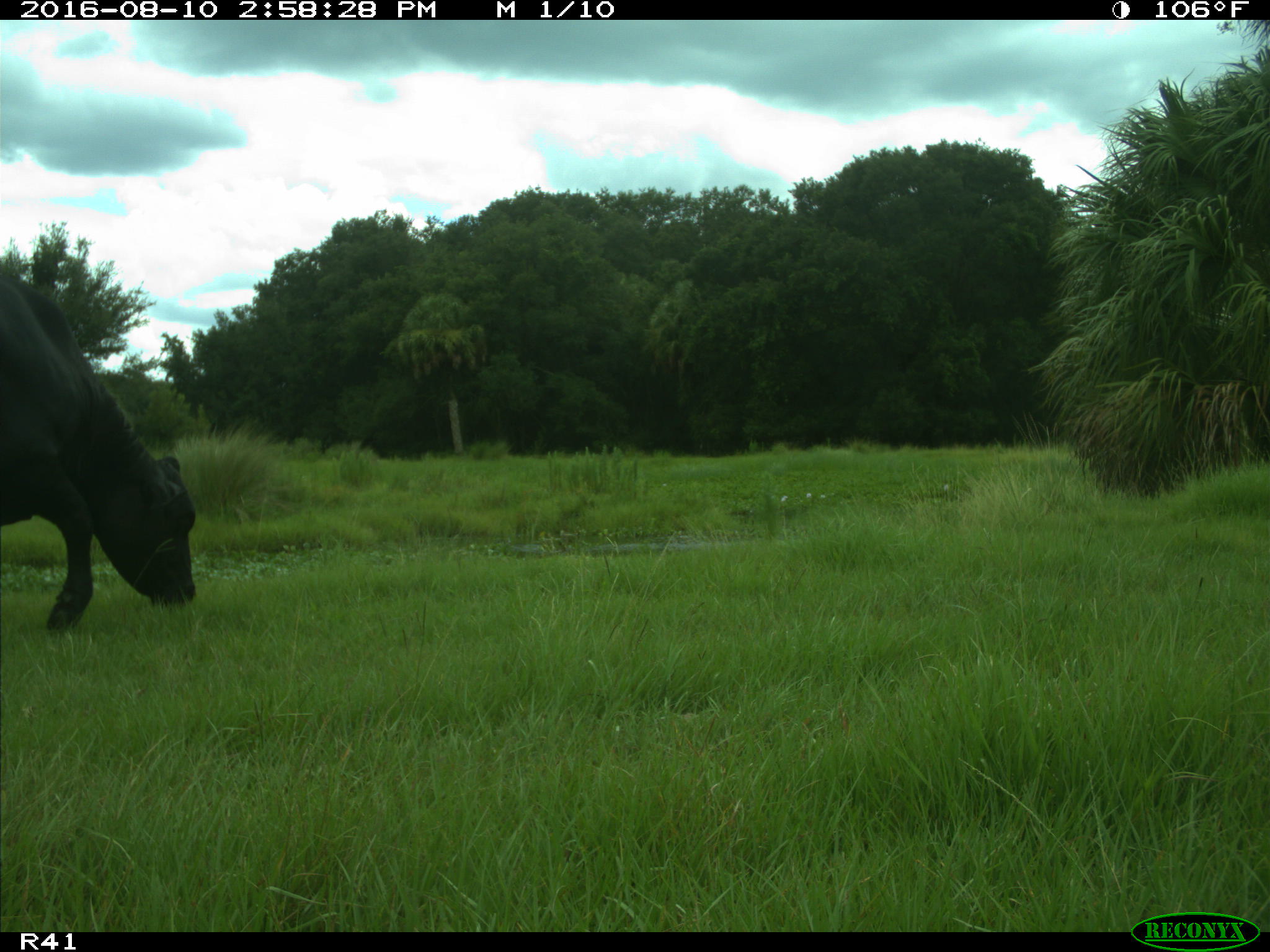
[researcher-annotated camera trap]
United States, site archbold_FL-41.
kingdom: Animalia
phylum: Chordata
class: Mammalia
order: Artiodactyla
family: Bovidae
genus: Bos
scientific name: Bos taurus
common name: domestic cow